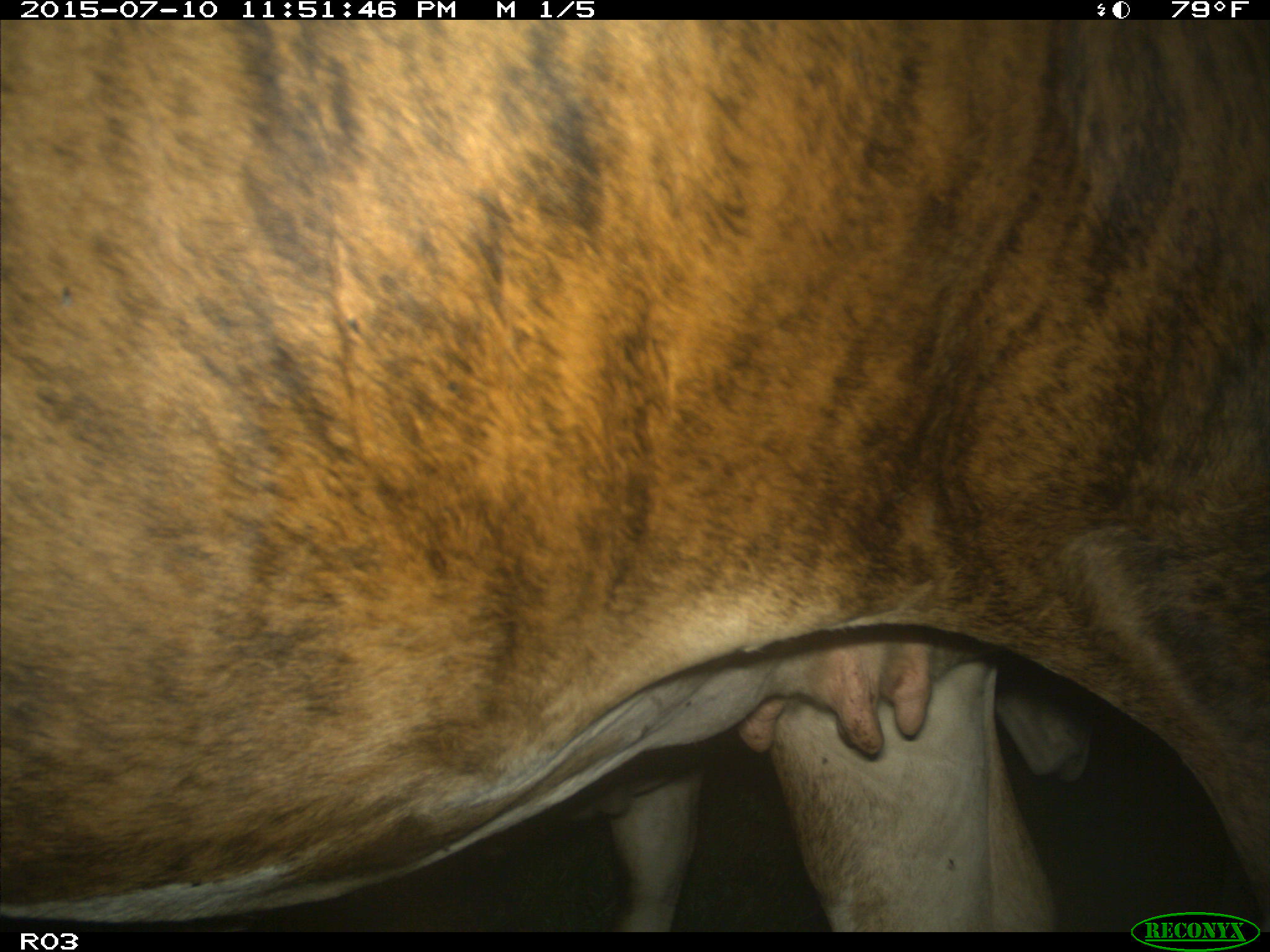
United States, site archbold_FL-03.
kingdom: Animalia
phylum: Chordata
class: Mammalia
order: Artiodactyla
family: Bovidae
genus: Bos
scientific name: Bos taurus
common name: domestic cow